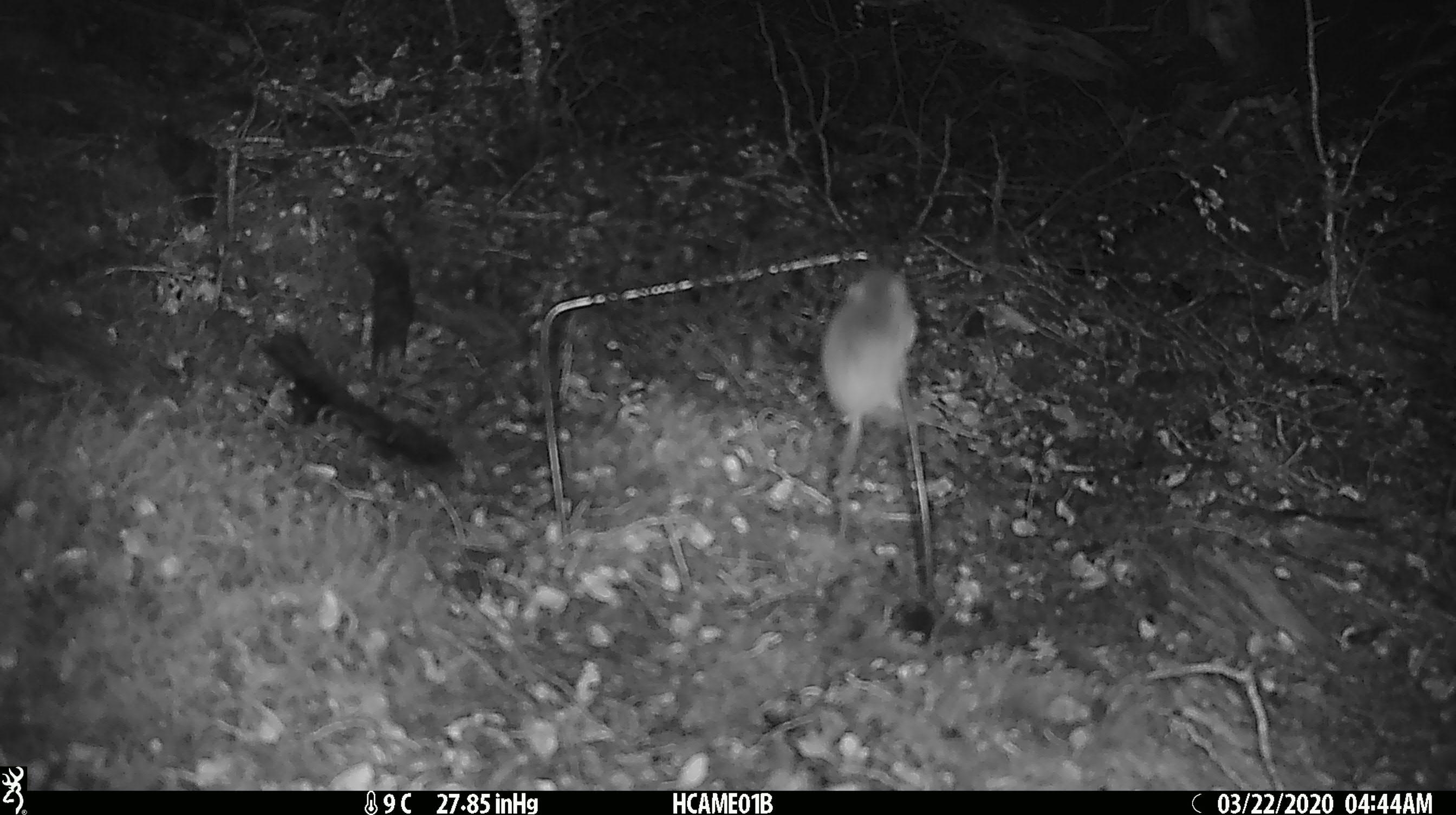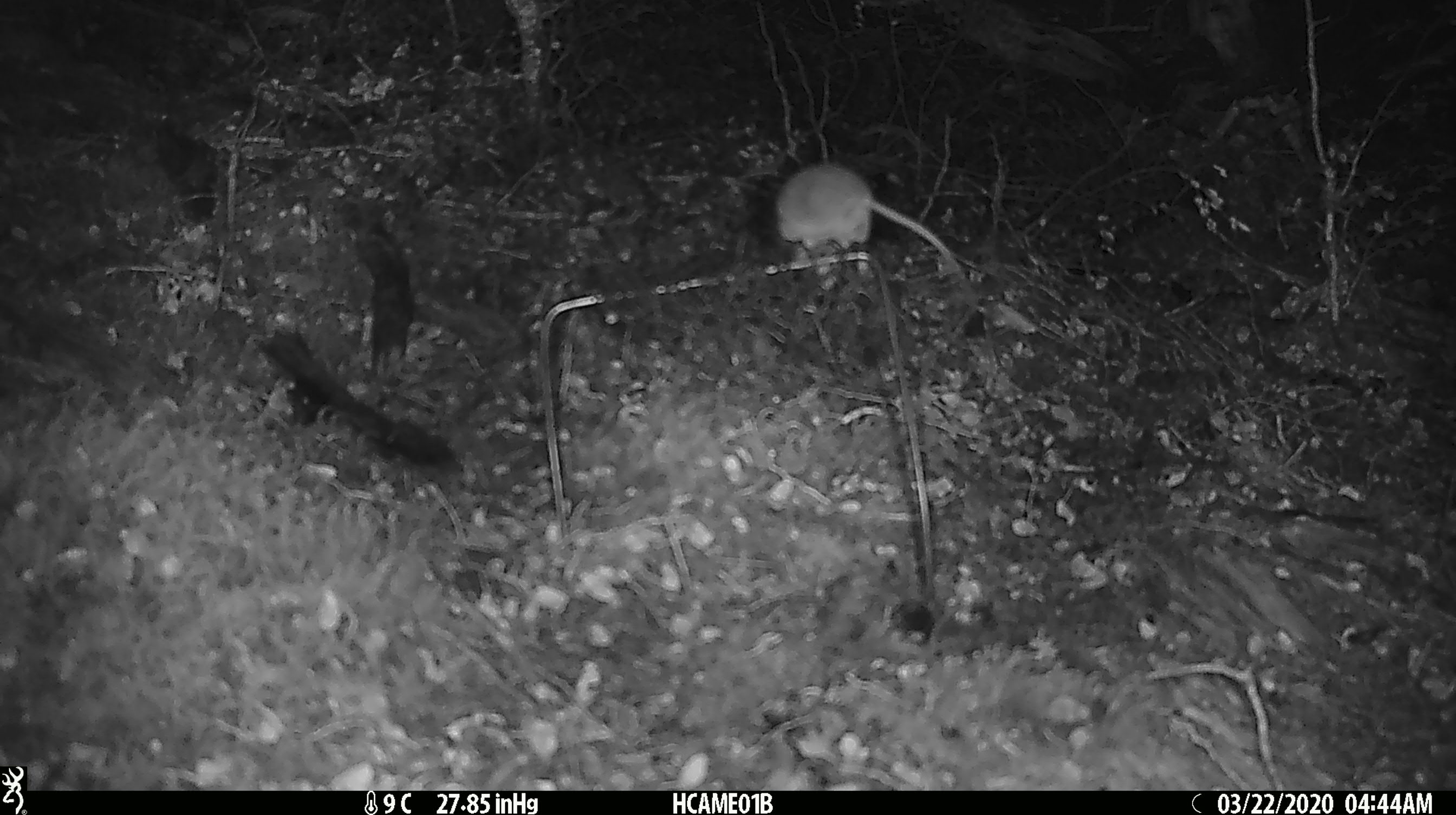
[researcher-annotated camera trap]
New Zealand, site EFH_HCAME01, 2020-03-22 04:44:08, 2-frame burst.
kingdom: Animalia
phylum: Chordata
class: Mammalia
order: Rodentia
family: Muridae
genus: Mus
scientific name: Mus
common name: mouse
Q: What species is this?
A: Mouse (Mus).